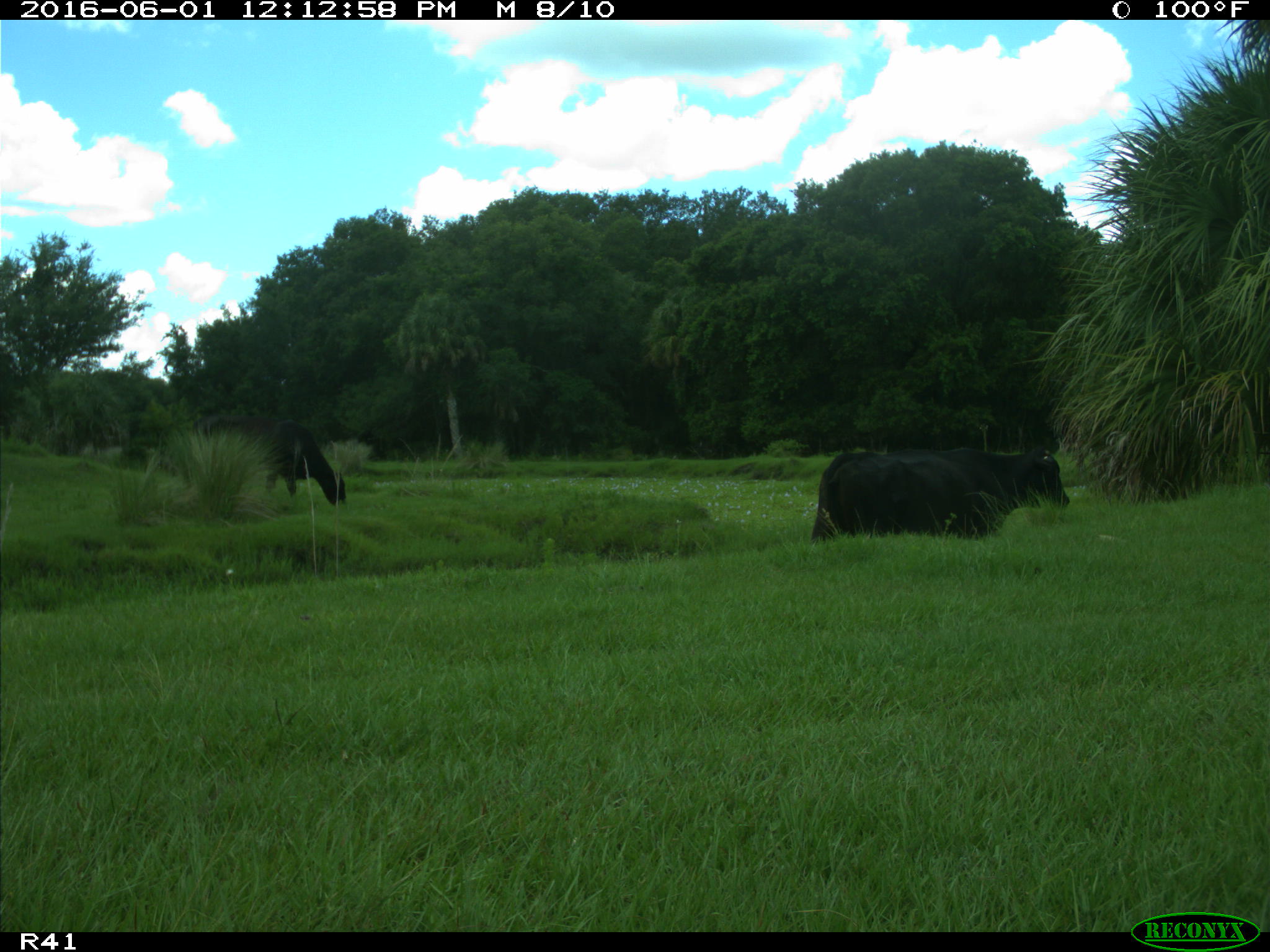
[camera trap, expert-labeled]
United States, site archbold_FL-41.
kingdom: Animalia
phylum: Chordata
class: Mammalia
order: Artiodactyla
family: Bovidae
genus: Bos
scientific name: Bos taurus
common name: domestic cow